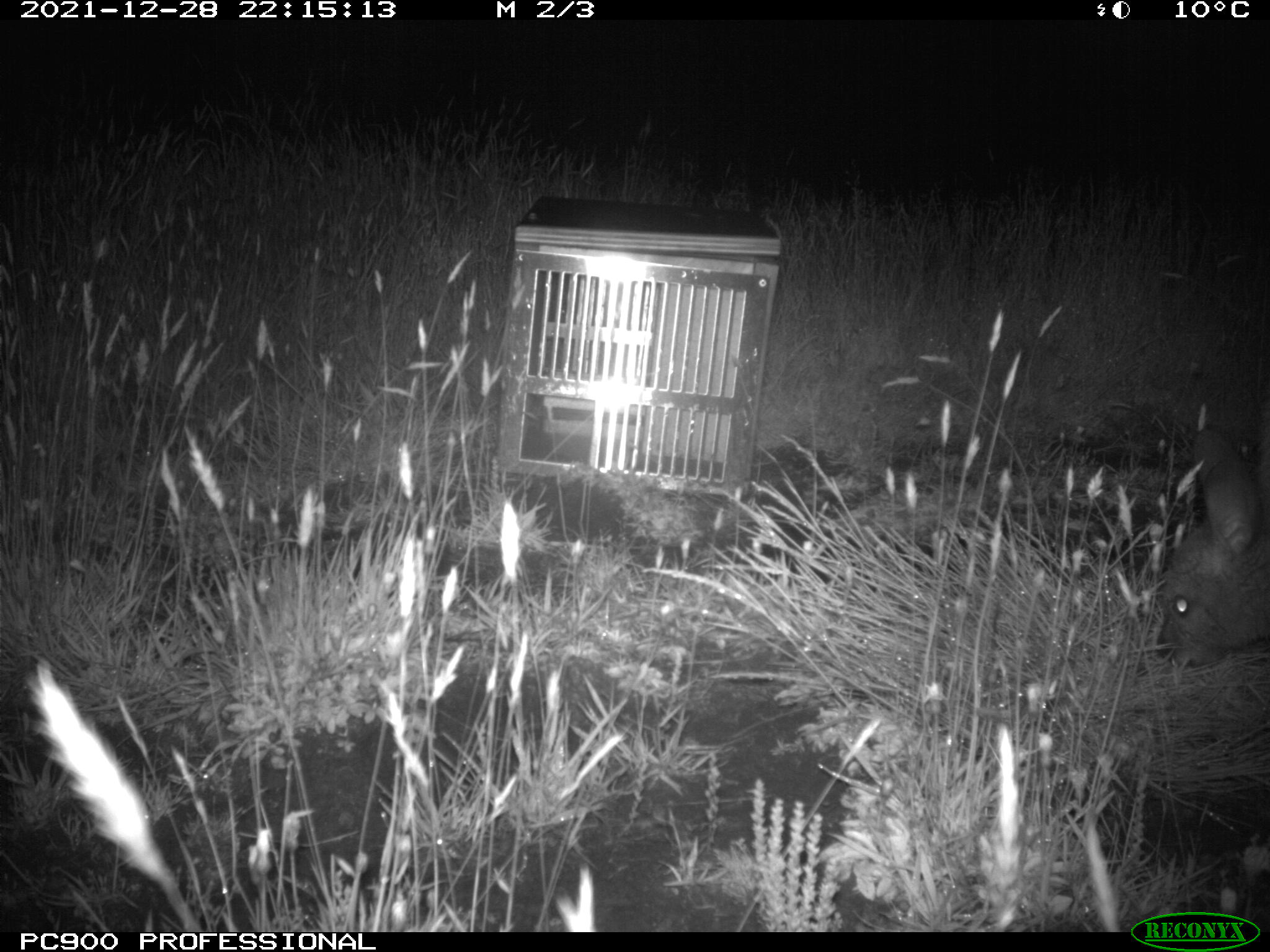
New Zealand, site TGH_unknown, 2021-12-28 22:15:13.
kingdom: Animalia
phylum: Chordata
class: Mammalia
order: Diprotodontia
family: Macropodidae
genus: Notamacropus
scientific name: Notamacropus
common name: wallaby